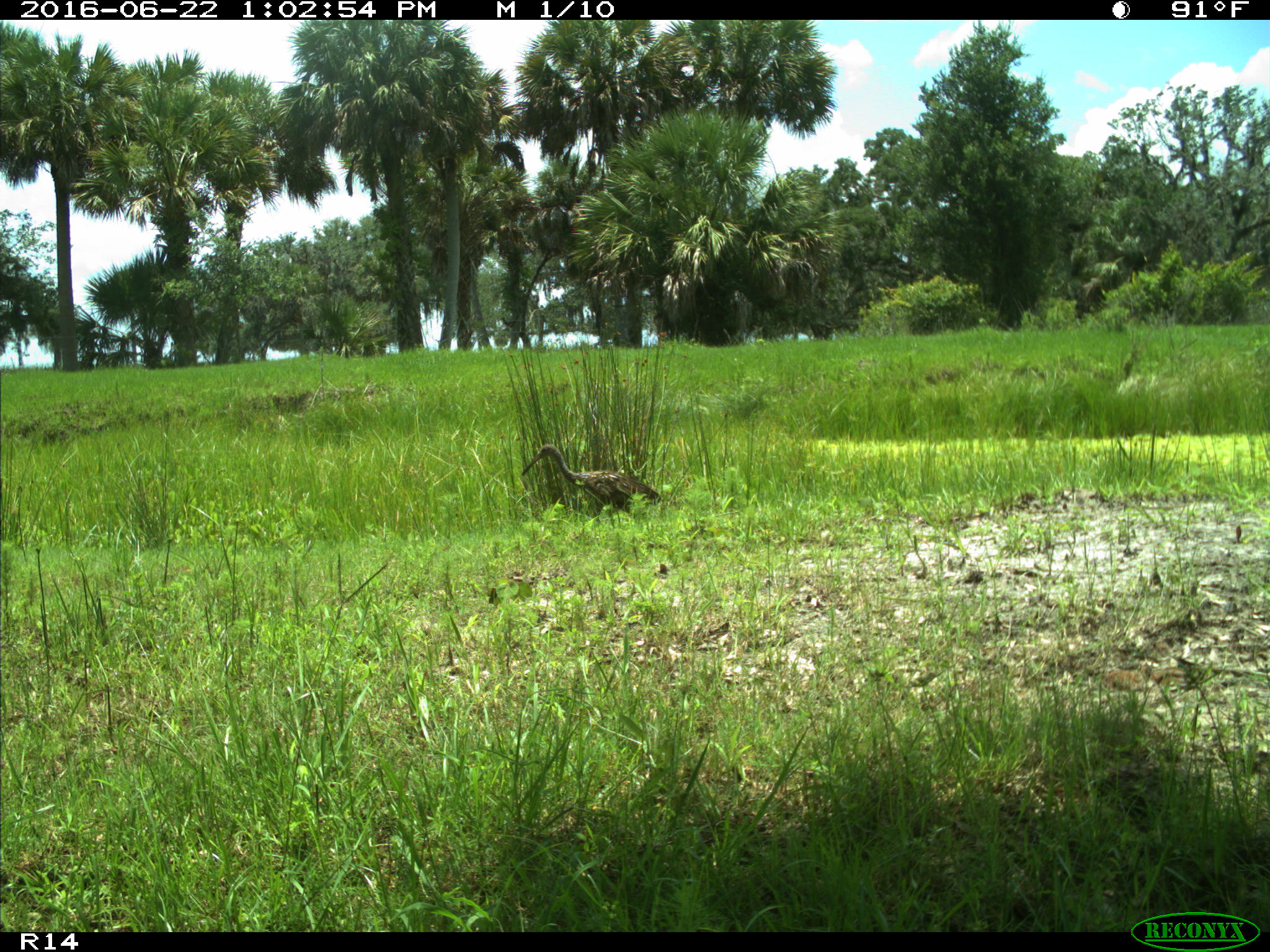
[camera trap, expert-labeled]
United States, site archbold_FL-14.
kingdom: Animalia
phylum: Chordata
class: Aves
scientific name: Aves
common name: birds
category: unidentified bird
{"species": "unidentified bird (birds) (Aves)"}